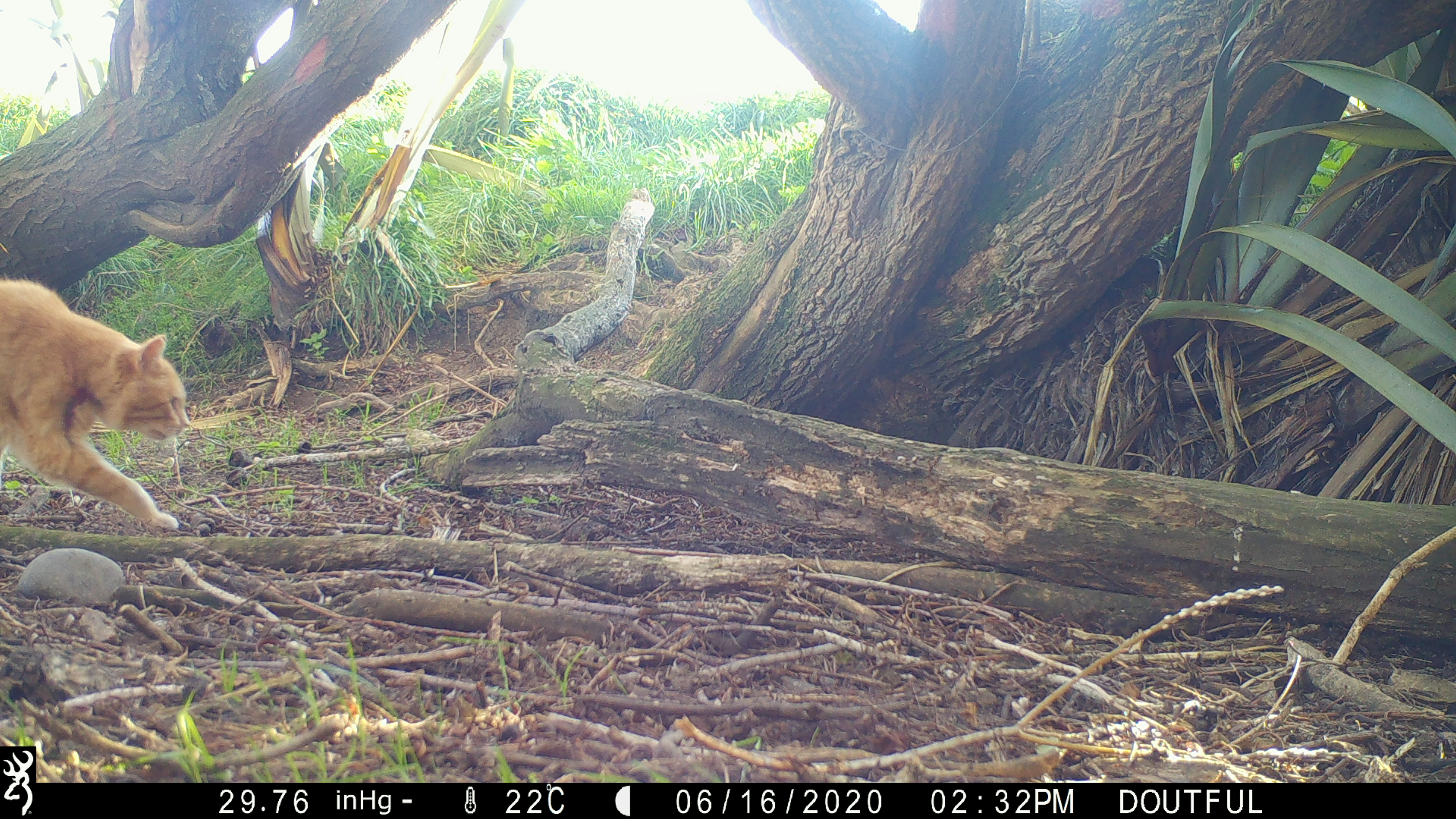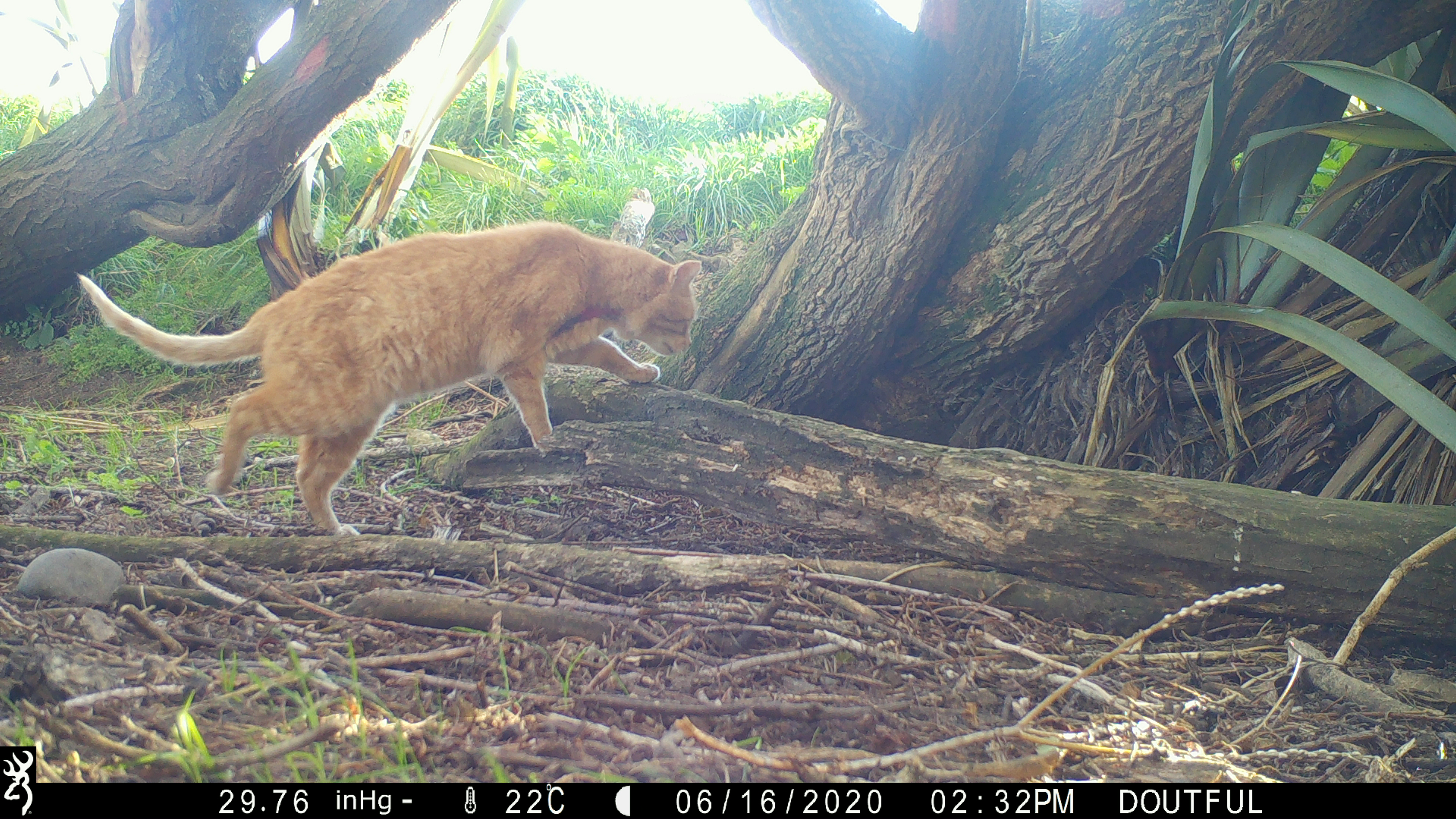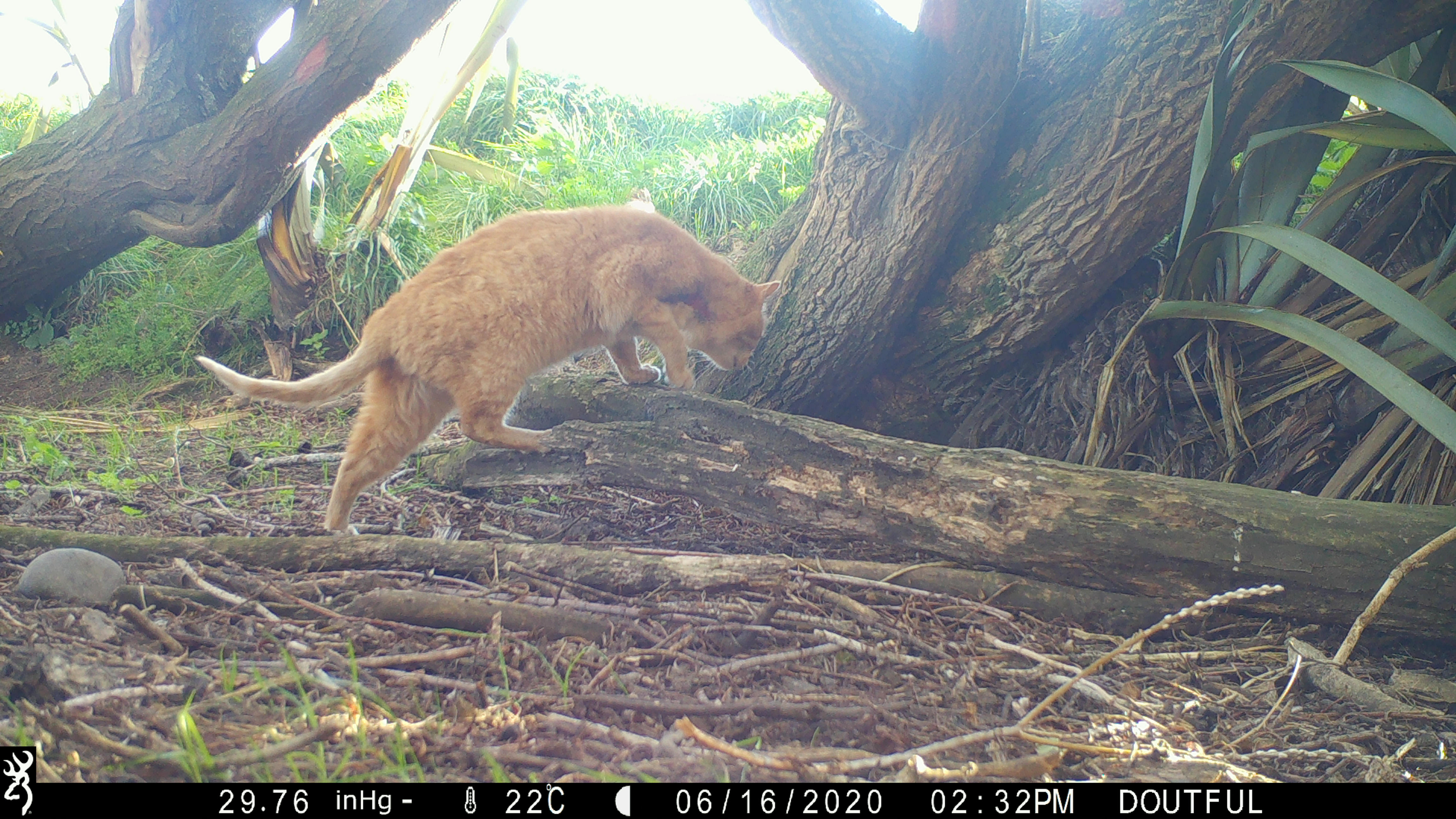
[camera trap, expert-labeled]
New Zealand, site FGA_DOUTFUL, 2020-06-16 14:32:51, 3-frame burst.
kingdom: Animalia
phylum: Chordata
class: Mammalia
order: Carnivora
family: Felidae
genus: Felis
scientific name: Felis catus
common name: domestic cat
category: cat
Cat (domestic cat) (Felis catus).